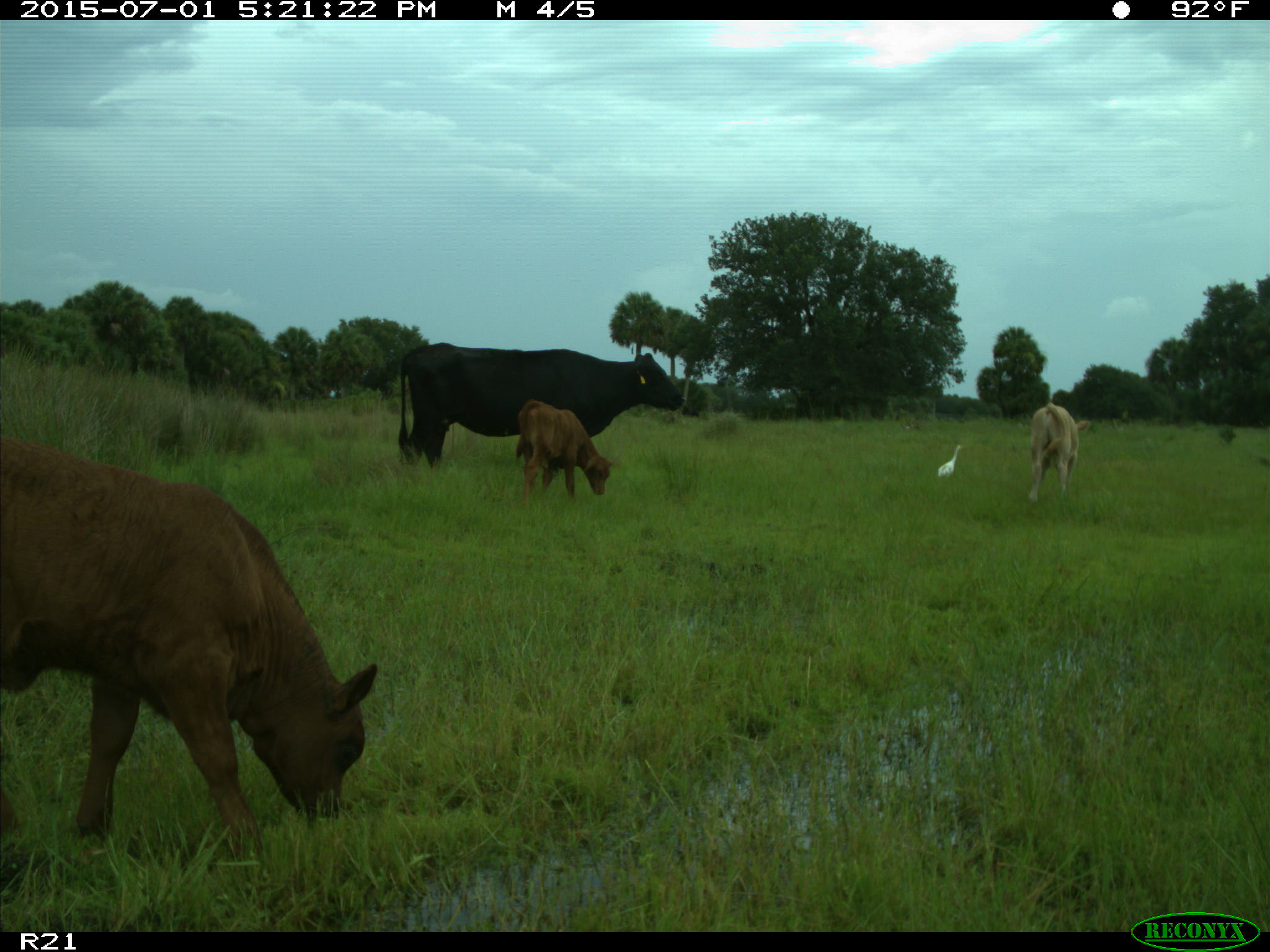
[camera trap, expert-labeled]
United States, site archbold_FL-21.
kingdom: Animalia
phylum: Chordata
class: Mammalia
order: Artiodactyla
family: Bovidae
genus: Bos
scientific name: Bos taurus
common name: domestic cow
Bos taurus (domestic cow).